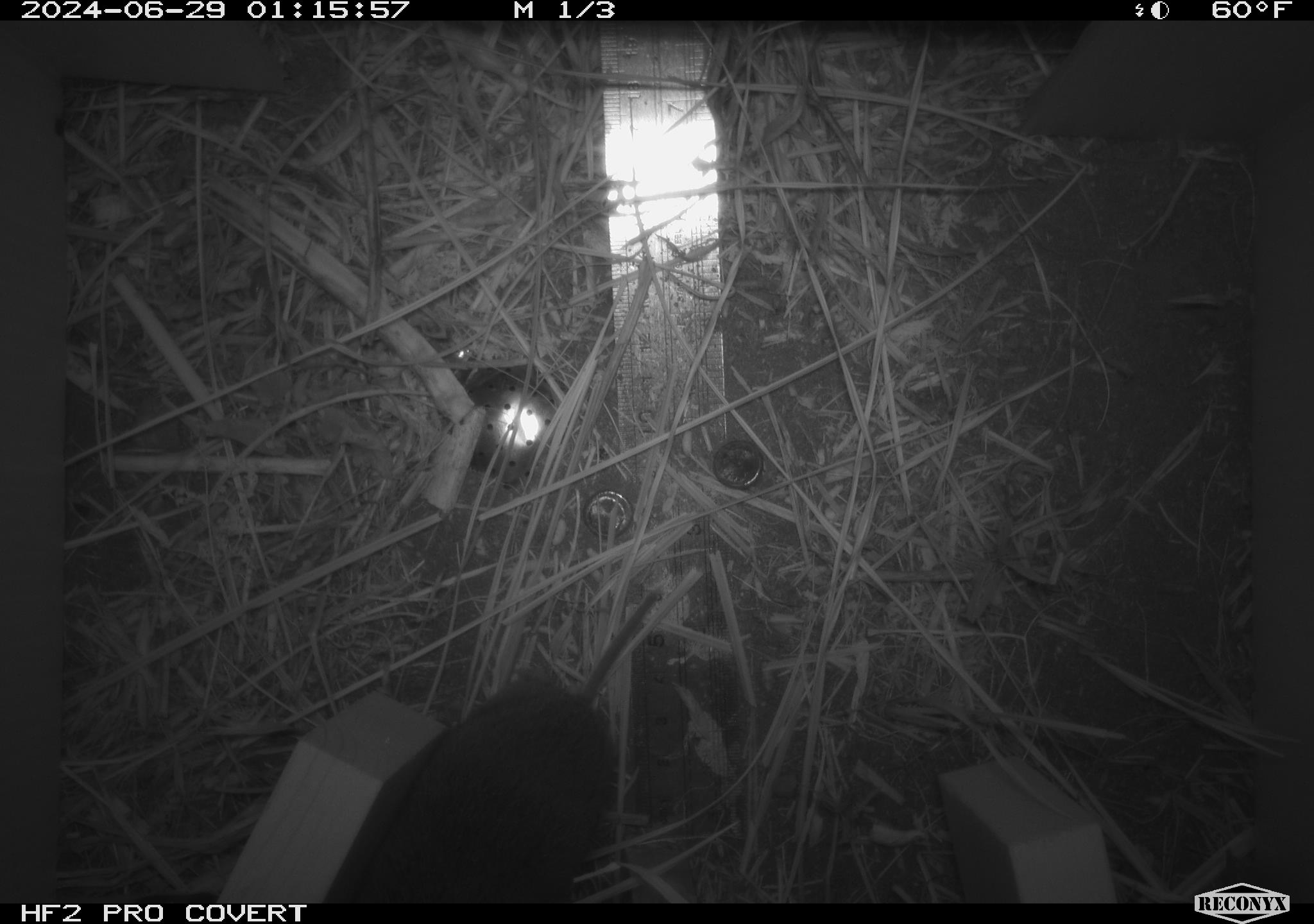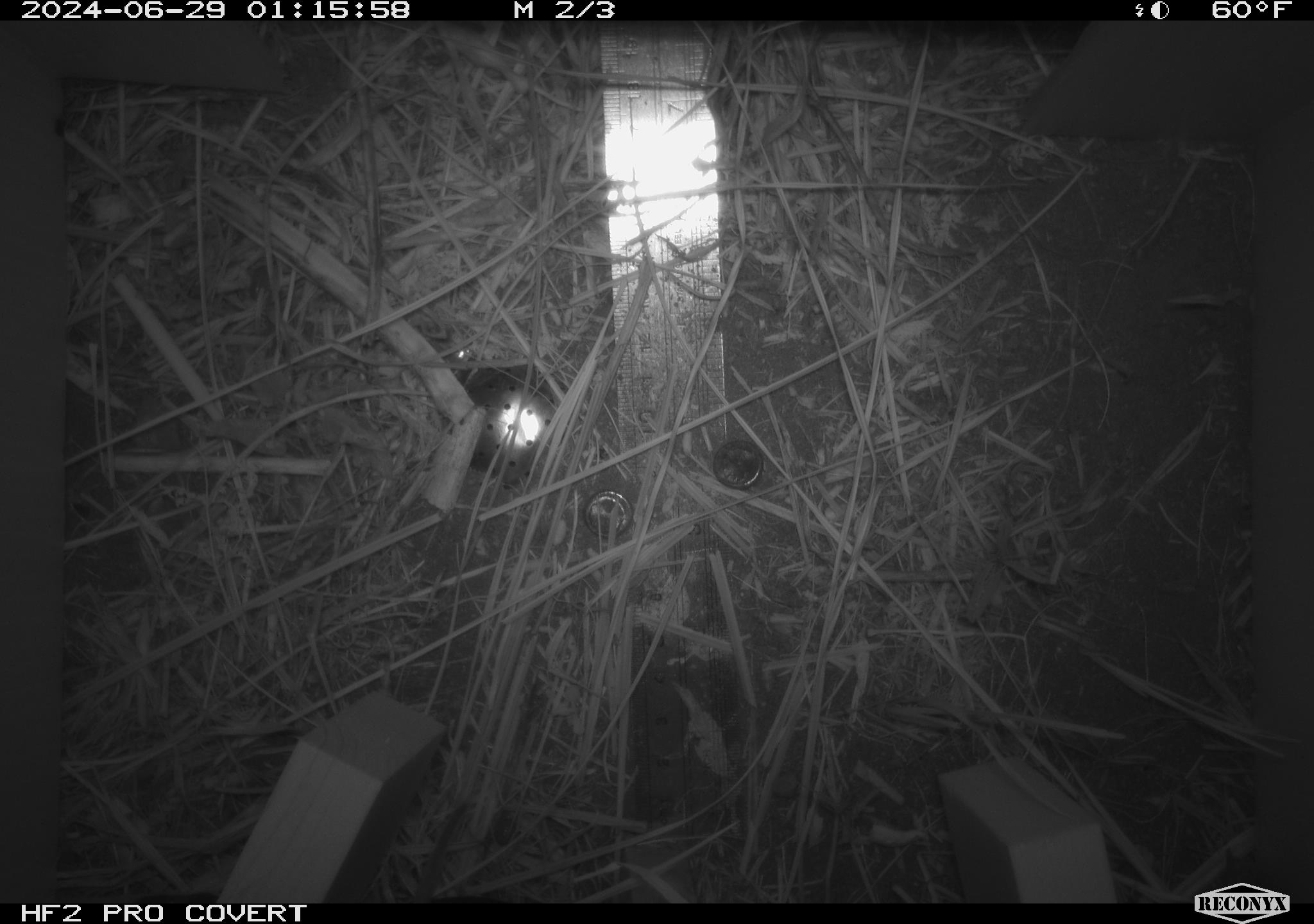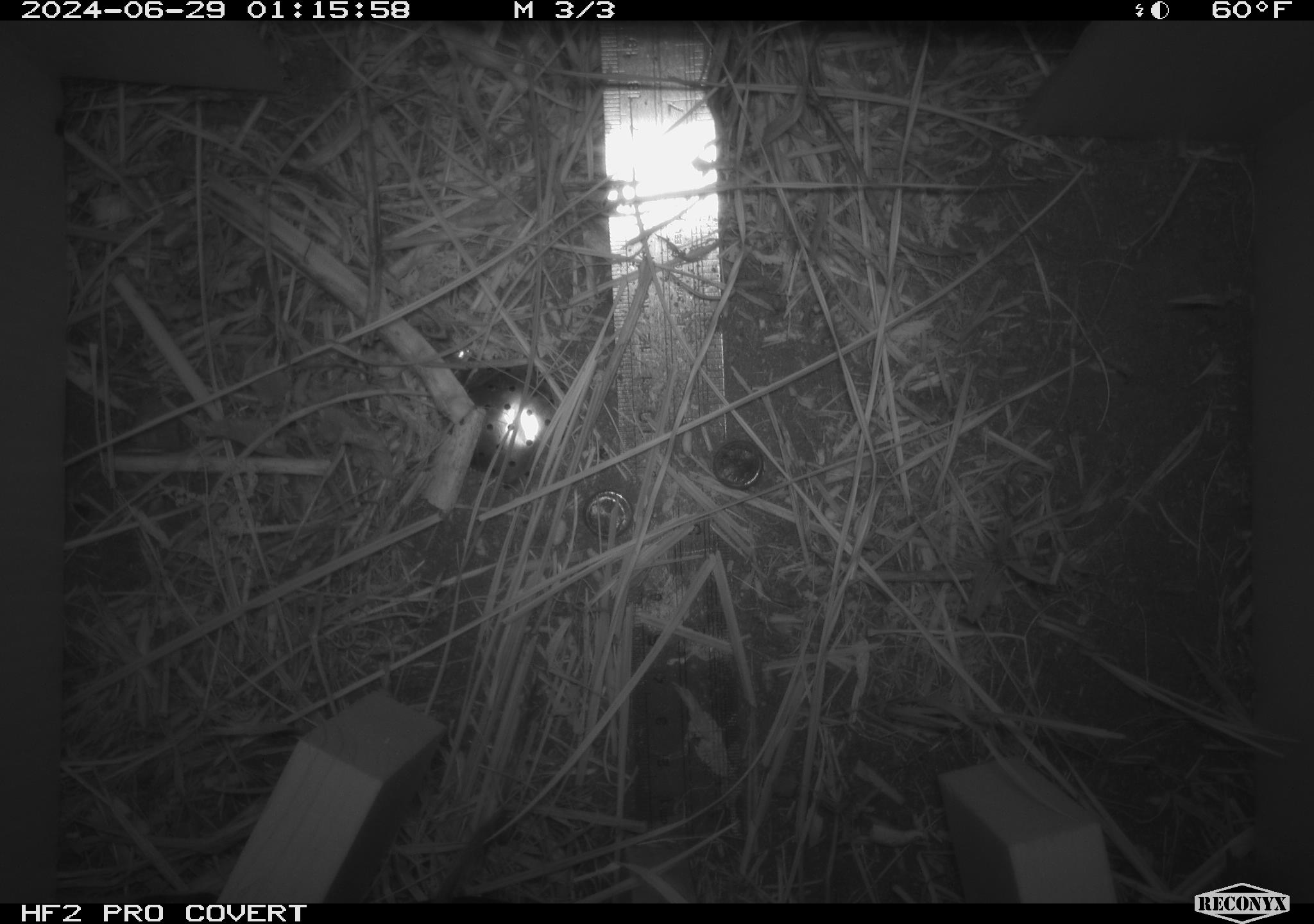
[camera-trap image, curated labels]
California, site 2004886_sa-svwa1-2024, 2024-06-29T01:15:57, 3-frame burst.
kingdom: Animalia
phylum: Chordata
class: Mammalia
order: Rodentia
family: Cricetidae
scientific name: Arvicolinae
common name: voles, lemmings, and muskrats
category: arvicolinae subfamily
Arvicolinae subfamily (voles, lemmings, and muskrats) (Arvicolinae).